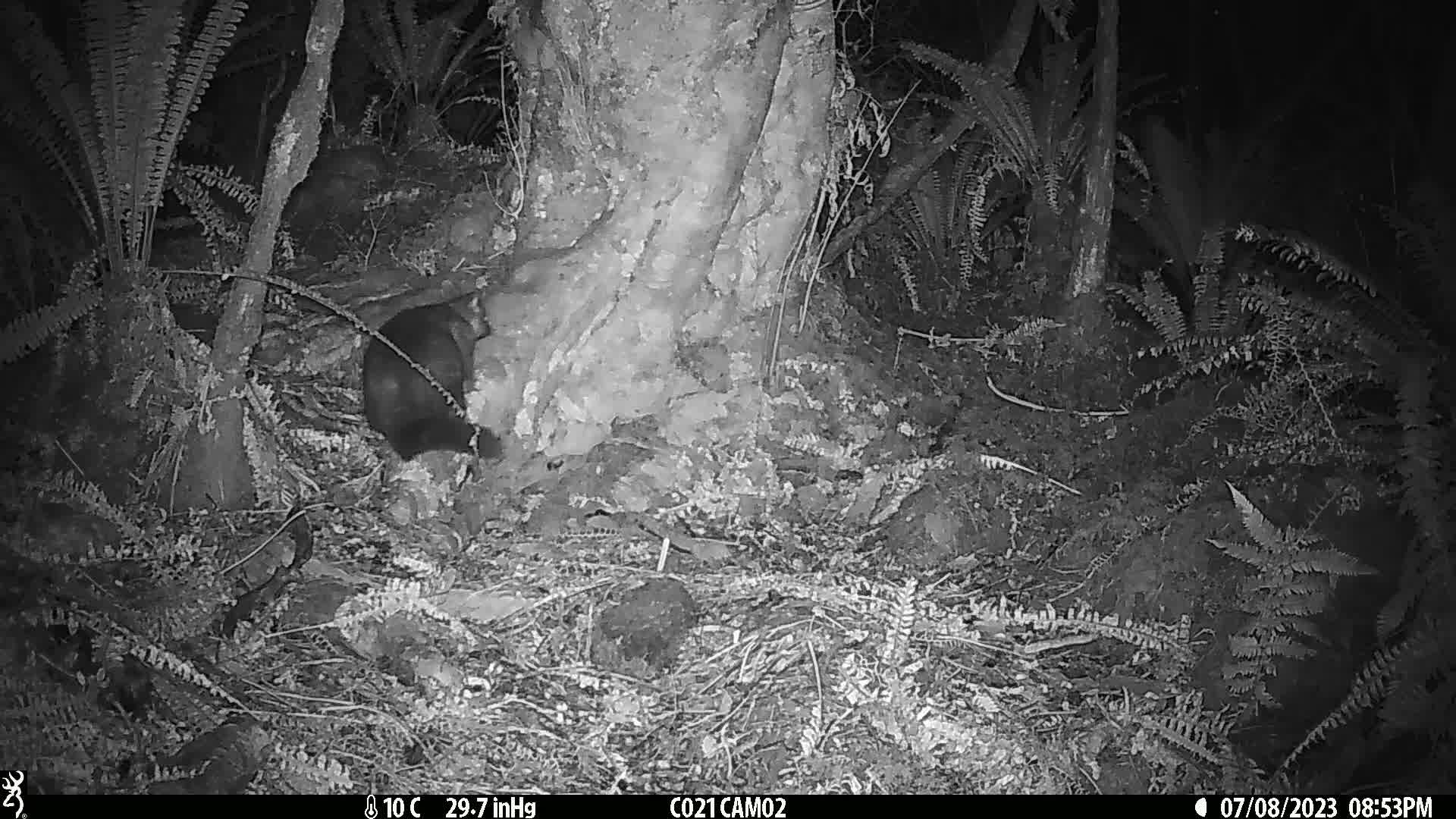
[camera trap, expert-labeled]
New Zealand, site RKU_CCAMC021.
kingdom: Animalia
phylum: Chordata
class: Mammalia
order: Diprotodontia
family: Phalangeridae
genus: Trichosurus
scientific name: Trichosurus vulpecula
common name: common brushtail possum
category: possum